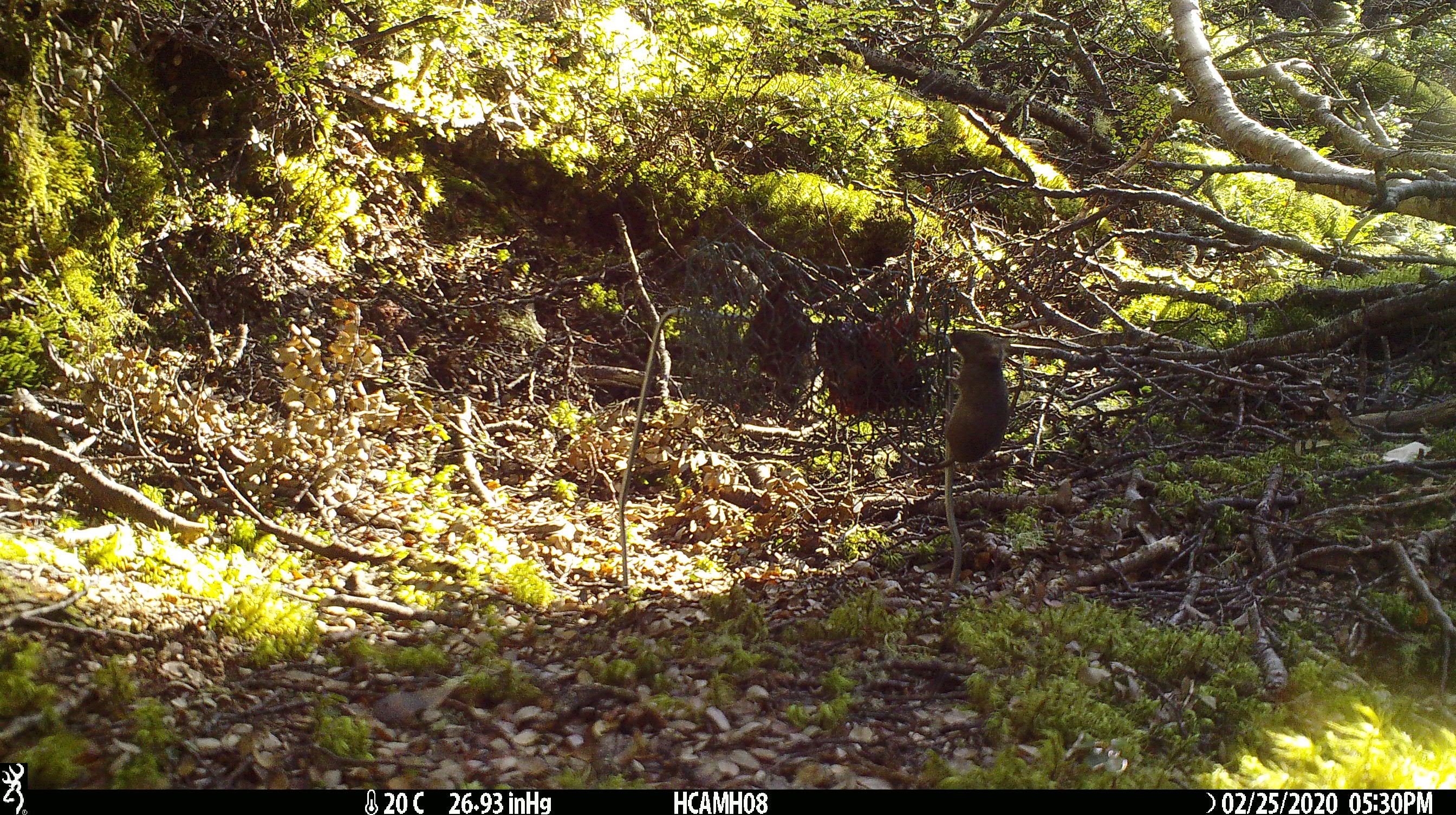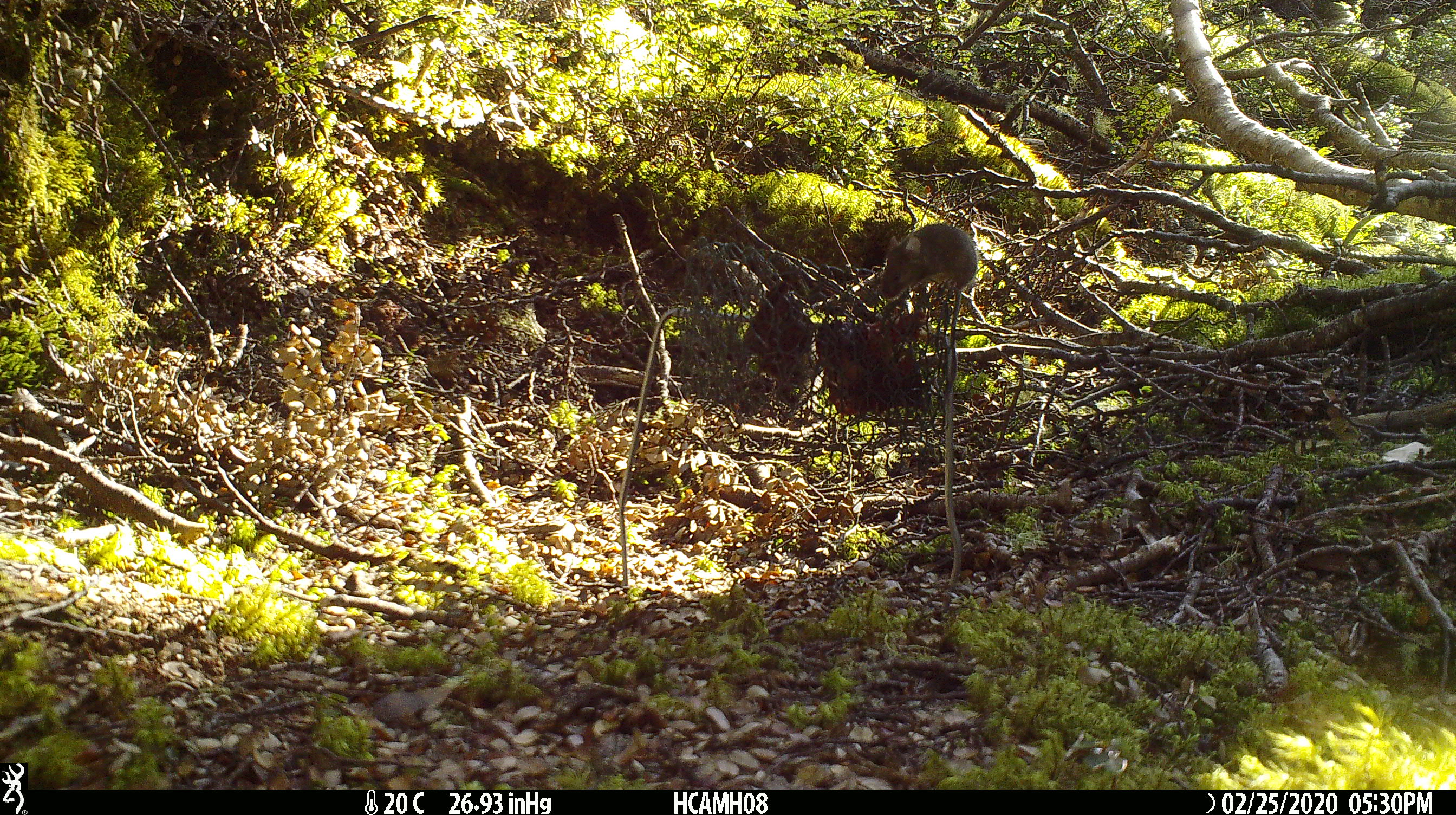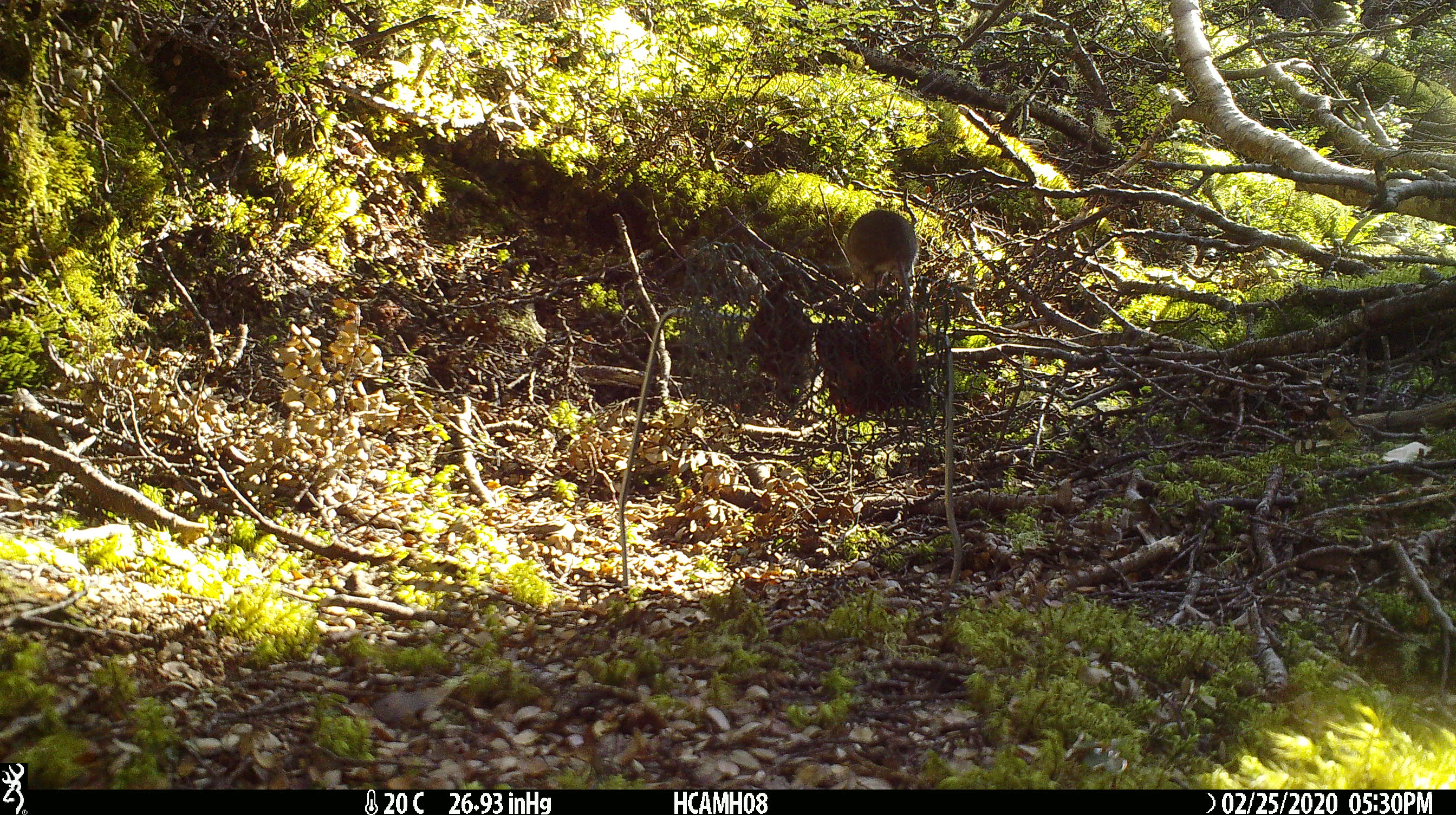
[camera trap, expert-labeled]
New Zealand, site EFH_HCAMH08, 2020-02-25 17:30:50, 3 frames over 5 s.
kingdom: Animalia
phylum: Chordata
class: Mammalia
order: Rodentia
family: Muridae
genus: Mus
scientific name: Mus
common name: mouse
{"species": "mouse (Mus)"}